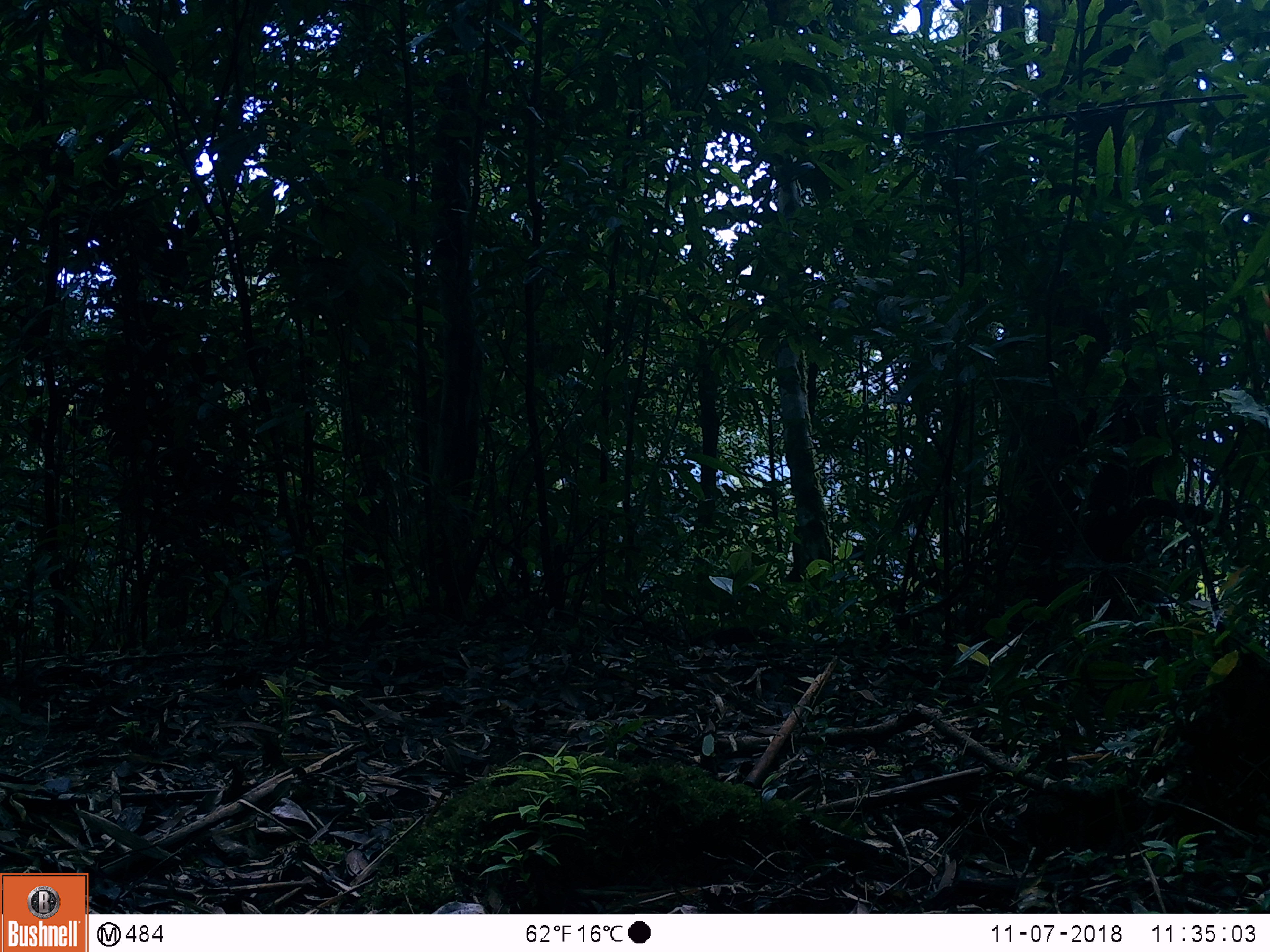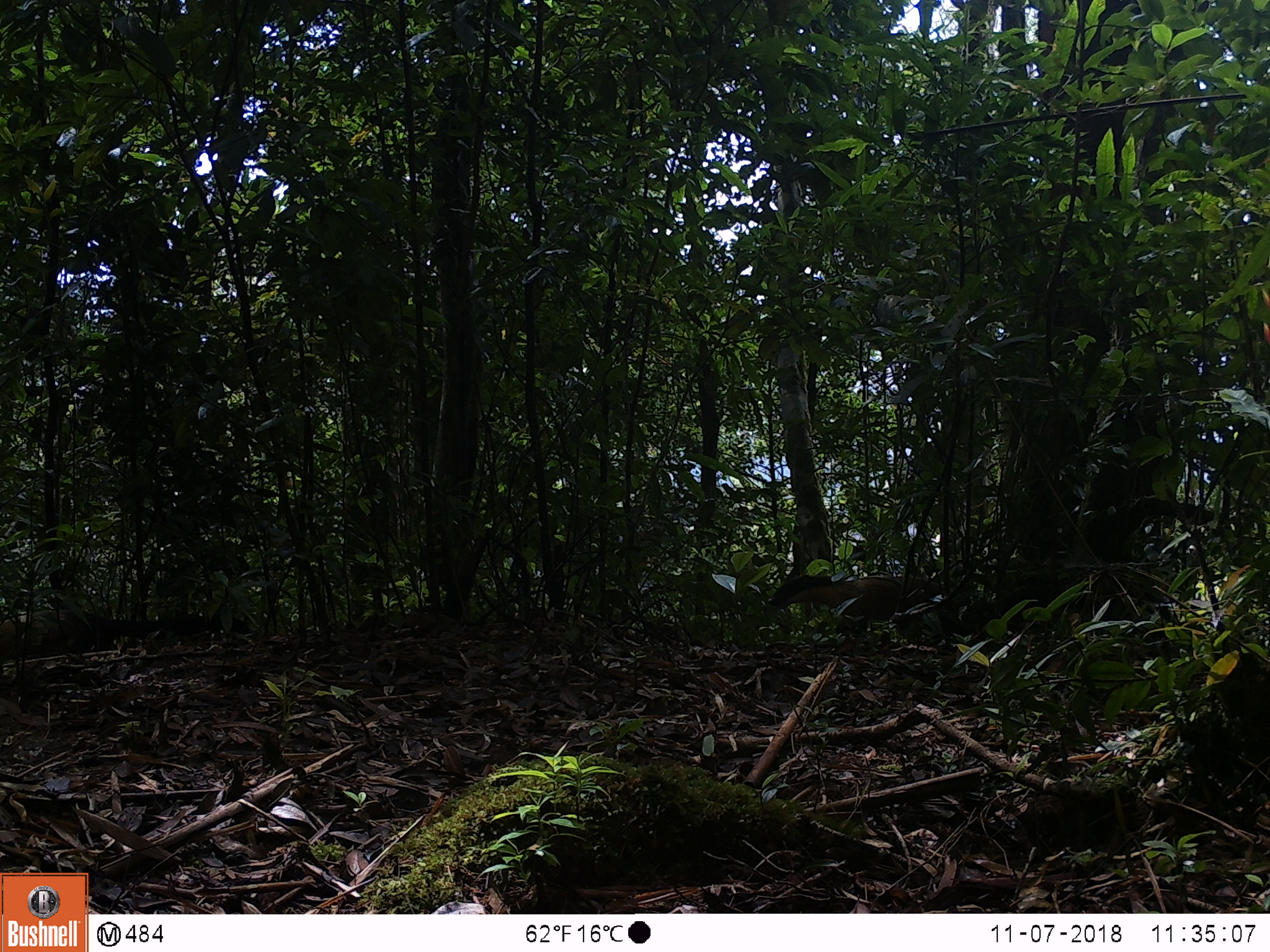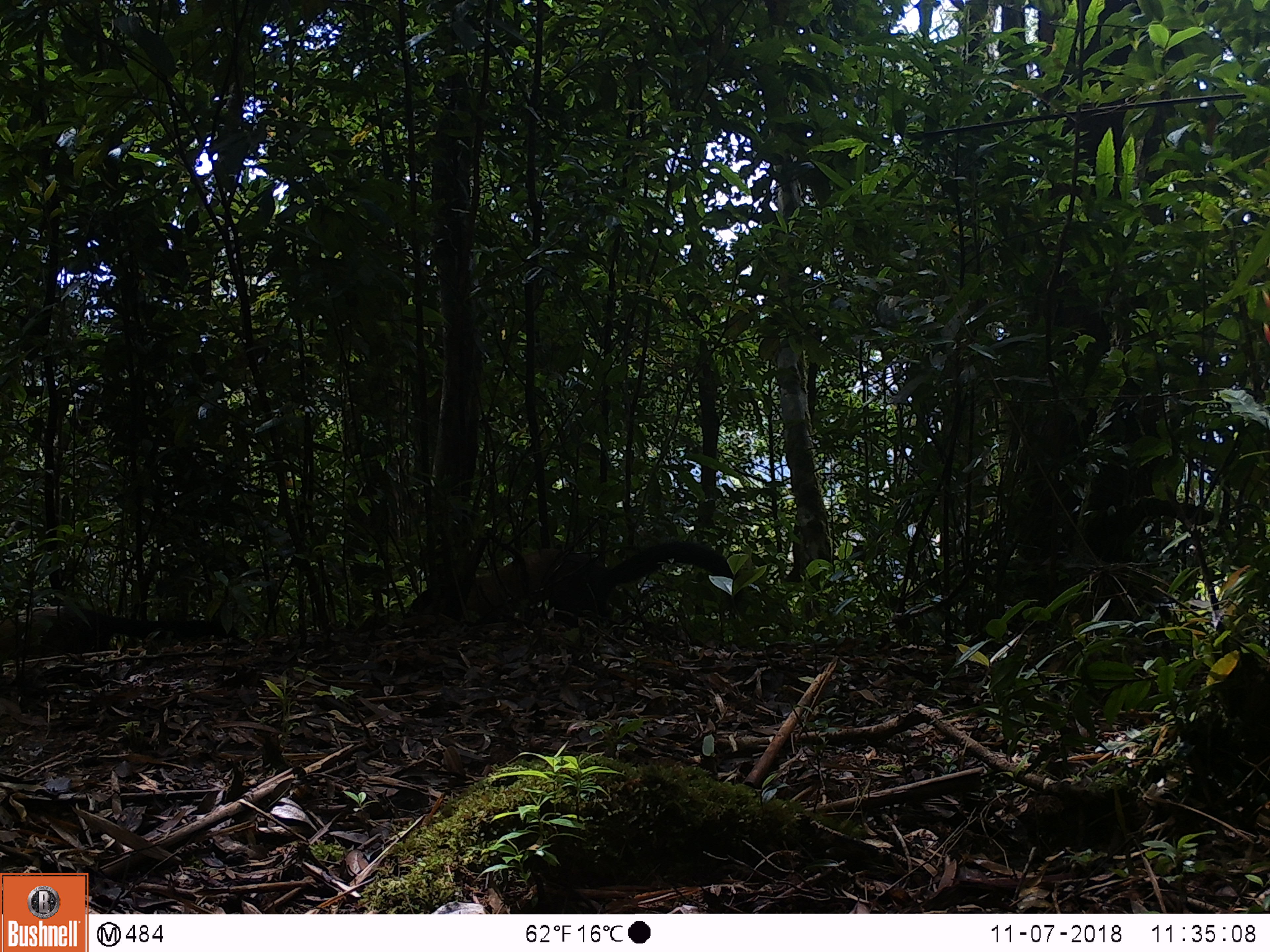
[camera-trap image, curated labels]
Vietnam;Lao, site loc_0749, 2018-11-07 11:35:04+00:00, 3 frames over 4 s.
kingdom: Animalia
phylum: Chordata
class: Mammalia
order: Carnivora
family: Mustelidae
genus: Martes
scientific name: Martes flavigula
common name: yellow-throated marten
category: yellow throated marten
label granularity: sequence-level